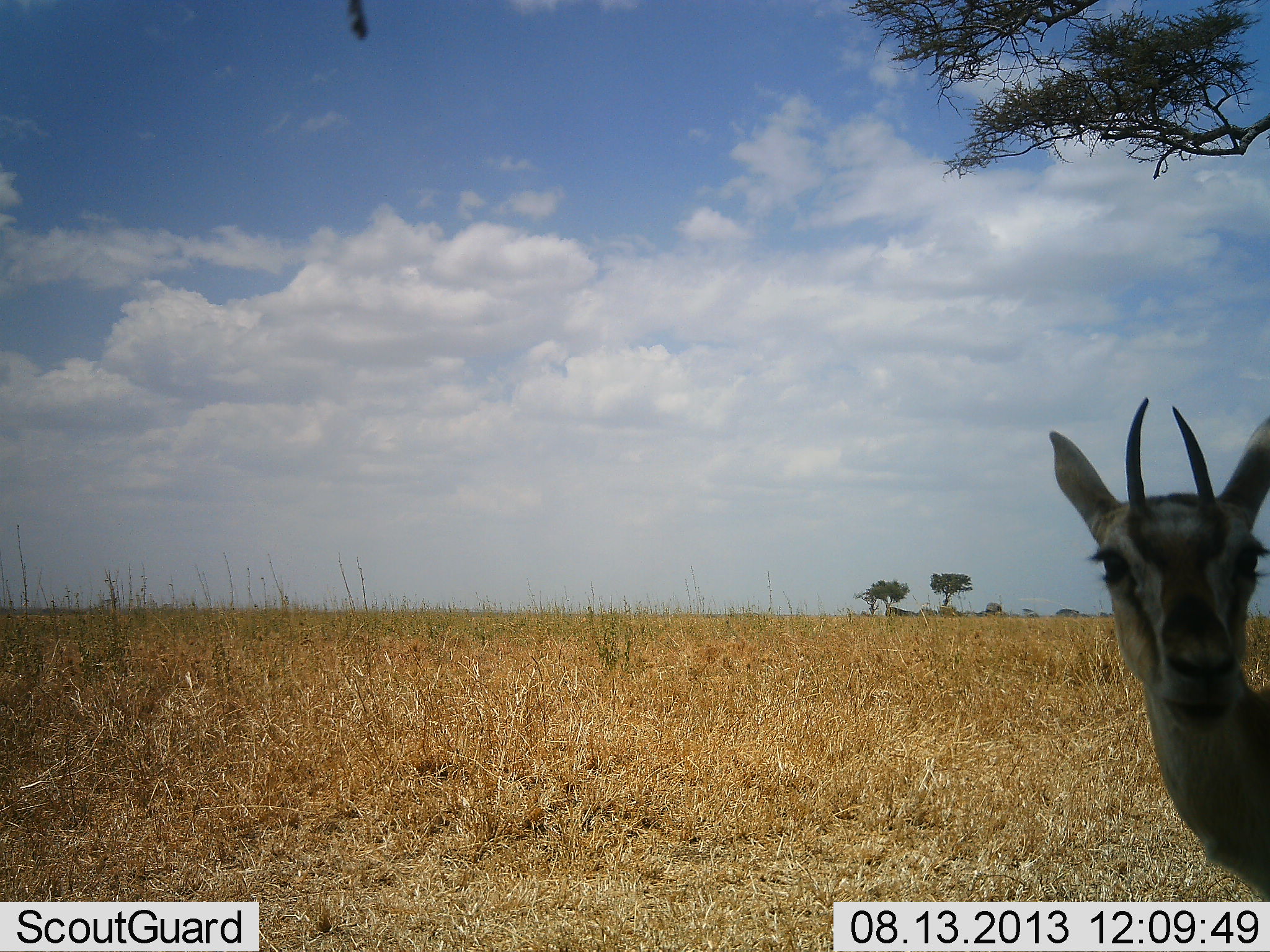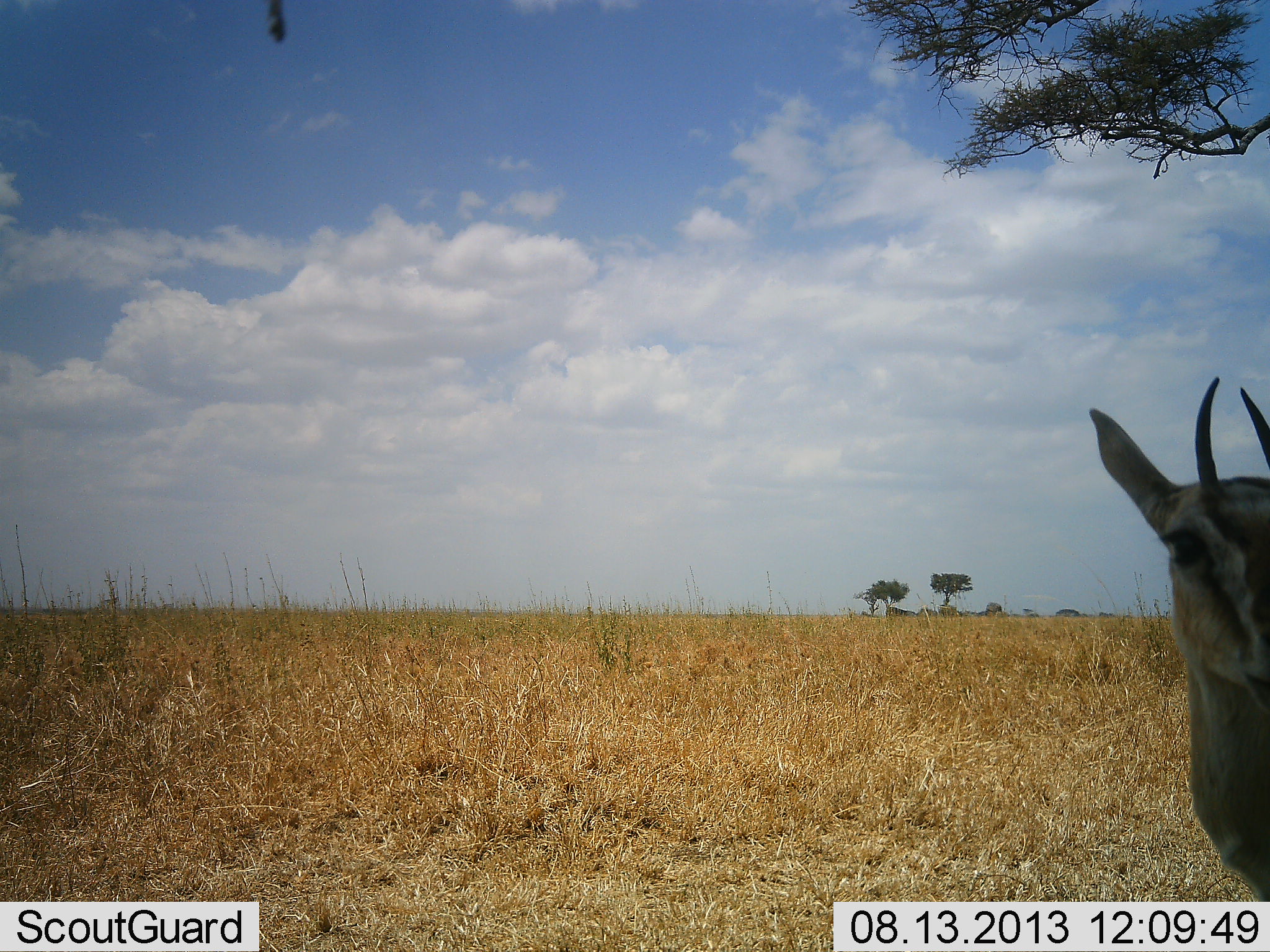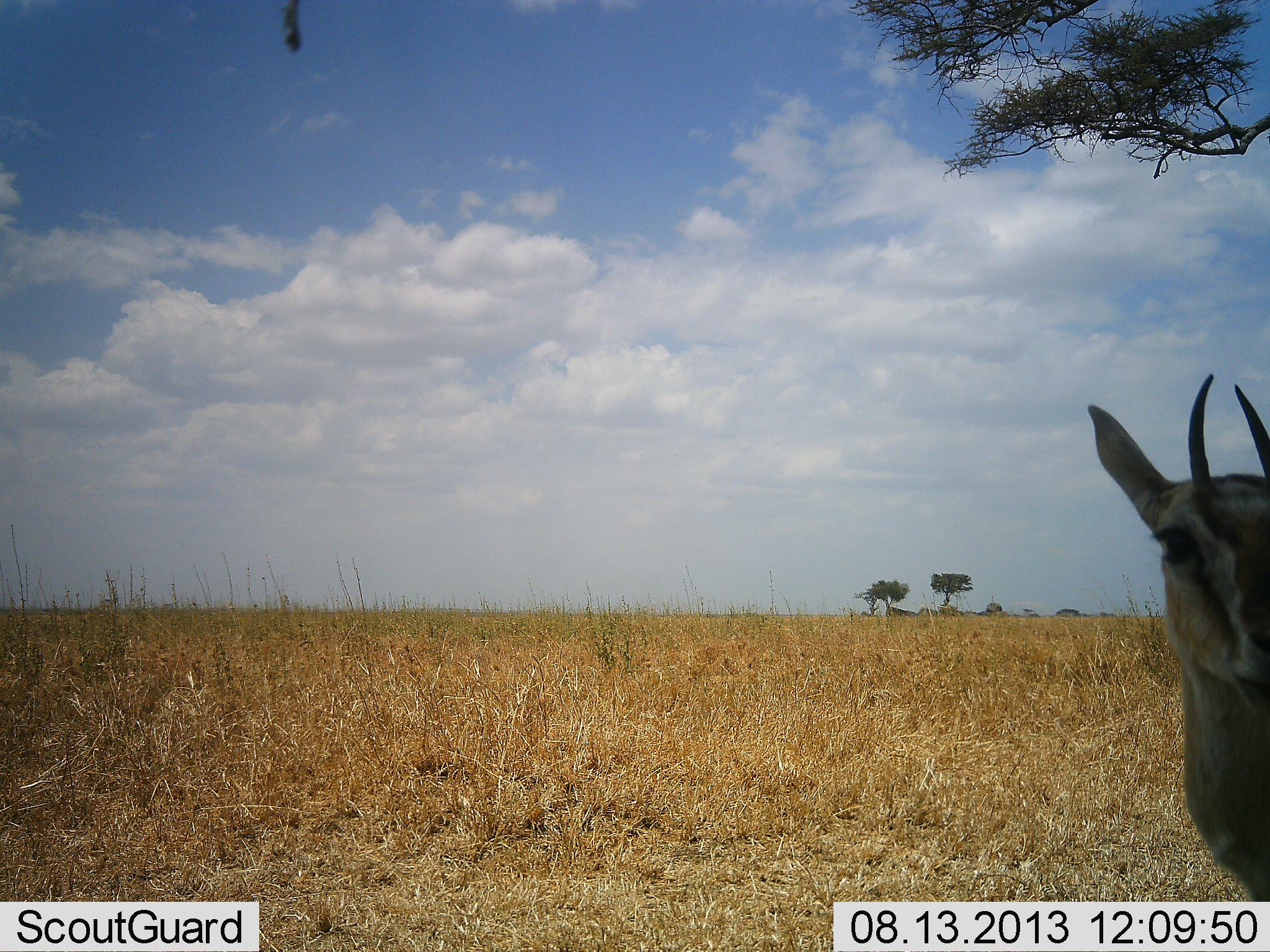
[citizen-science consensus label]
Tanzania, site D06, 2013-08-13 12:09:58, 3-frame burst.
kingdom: Animalia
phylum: Chordata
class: Mammalia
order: Artiodactyla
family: Bovidae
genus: Eudorcas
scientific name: Eudorcas thomsonii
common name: thomson's gazelle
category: gazellethomsons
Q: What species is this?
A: Gazellethomsons (thomson's gazelle) (Eudorcas thomsonii).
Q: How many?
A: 1.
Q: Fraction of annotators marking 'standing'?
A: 92%.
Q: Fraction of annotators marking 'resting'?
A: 0%.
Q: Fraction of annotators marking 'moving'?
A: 4%.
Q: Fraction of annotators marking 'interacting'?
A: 8%.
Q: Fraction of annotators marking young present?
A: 0%.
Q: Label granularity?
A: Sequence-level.